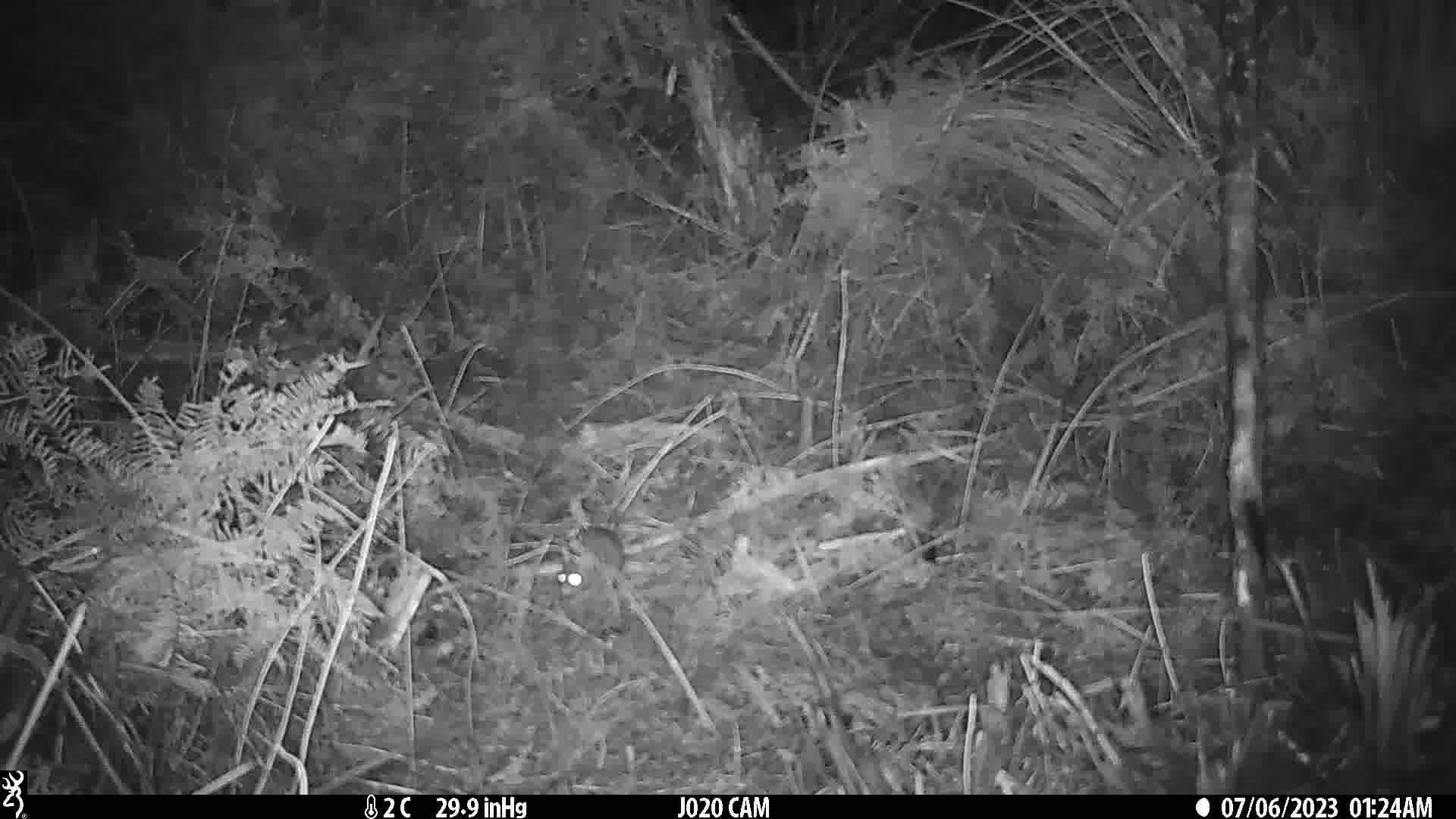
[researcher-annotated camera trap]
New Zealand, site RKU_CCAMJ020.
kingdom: Animalia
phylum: Chordata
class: Mammalia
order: Rodentia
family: Muridae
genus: Rattus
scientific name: Rattus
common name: rat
Rat (Rattus).